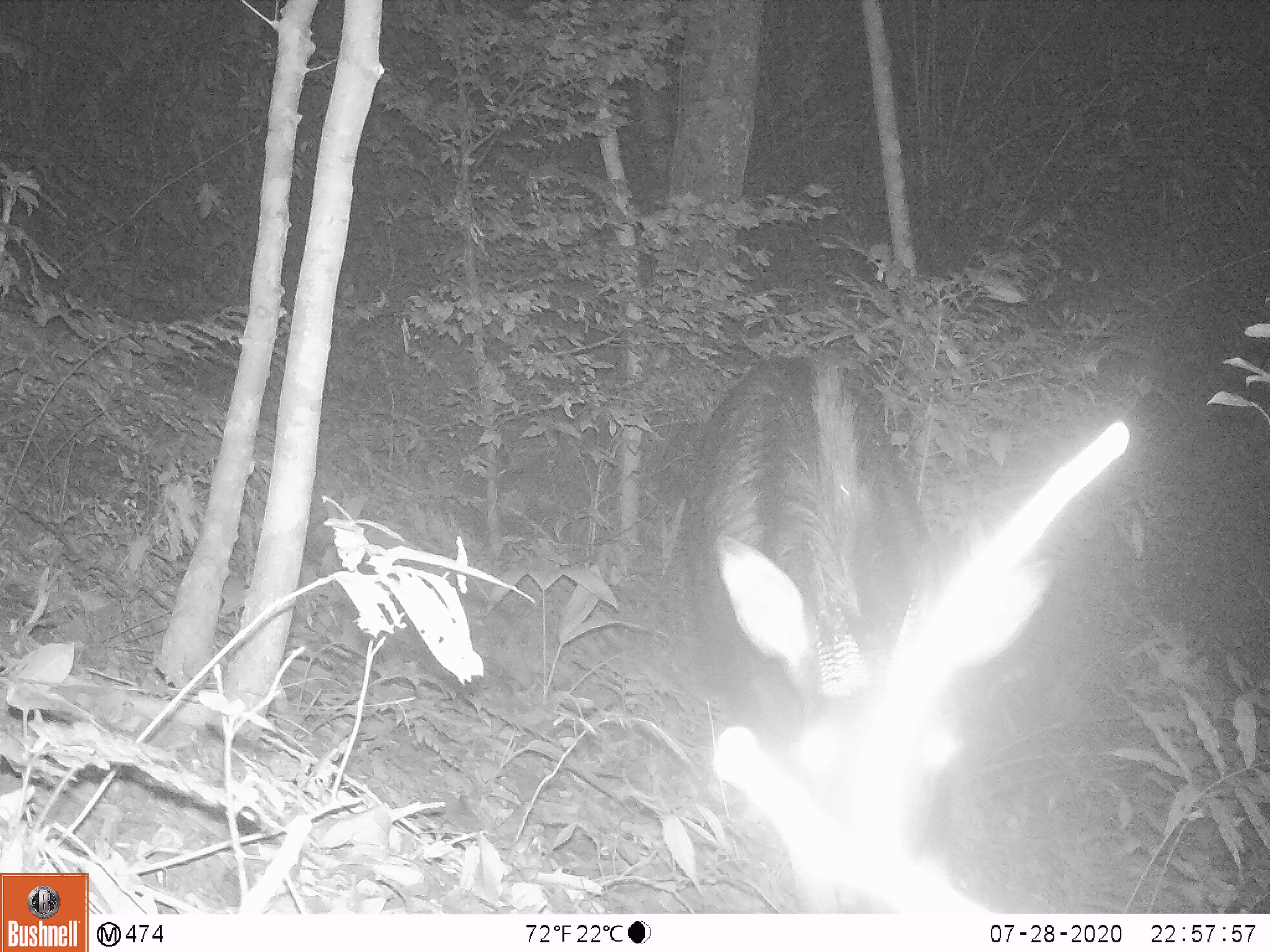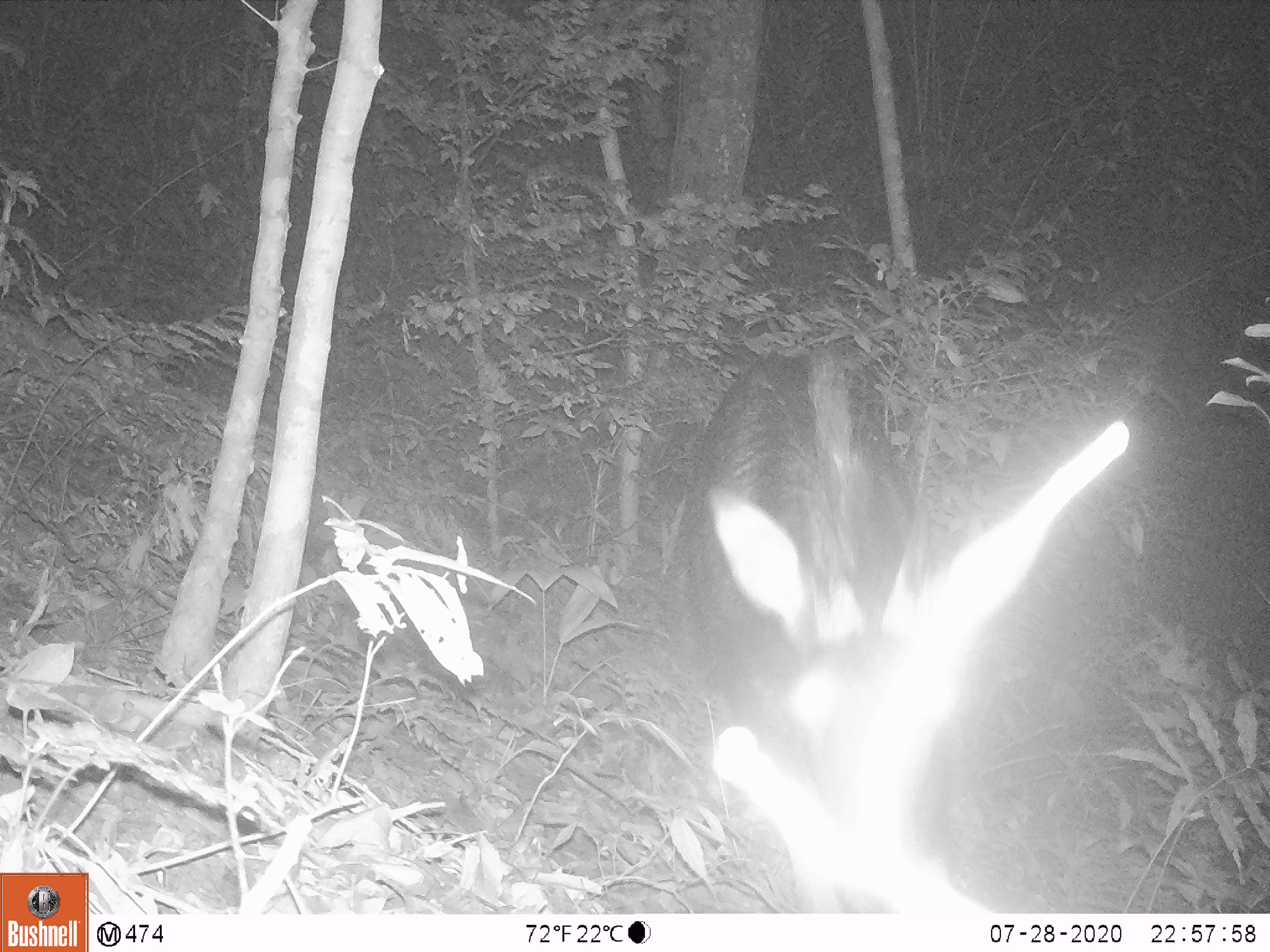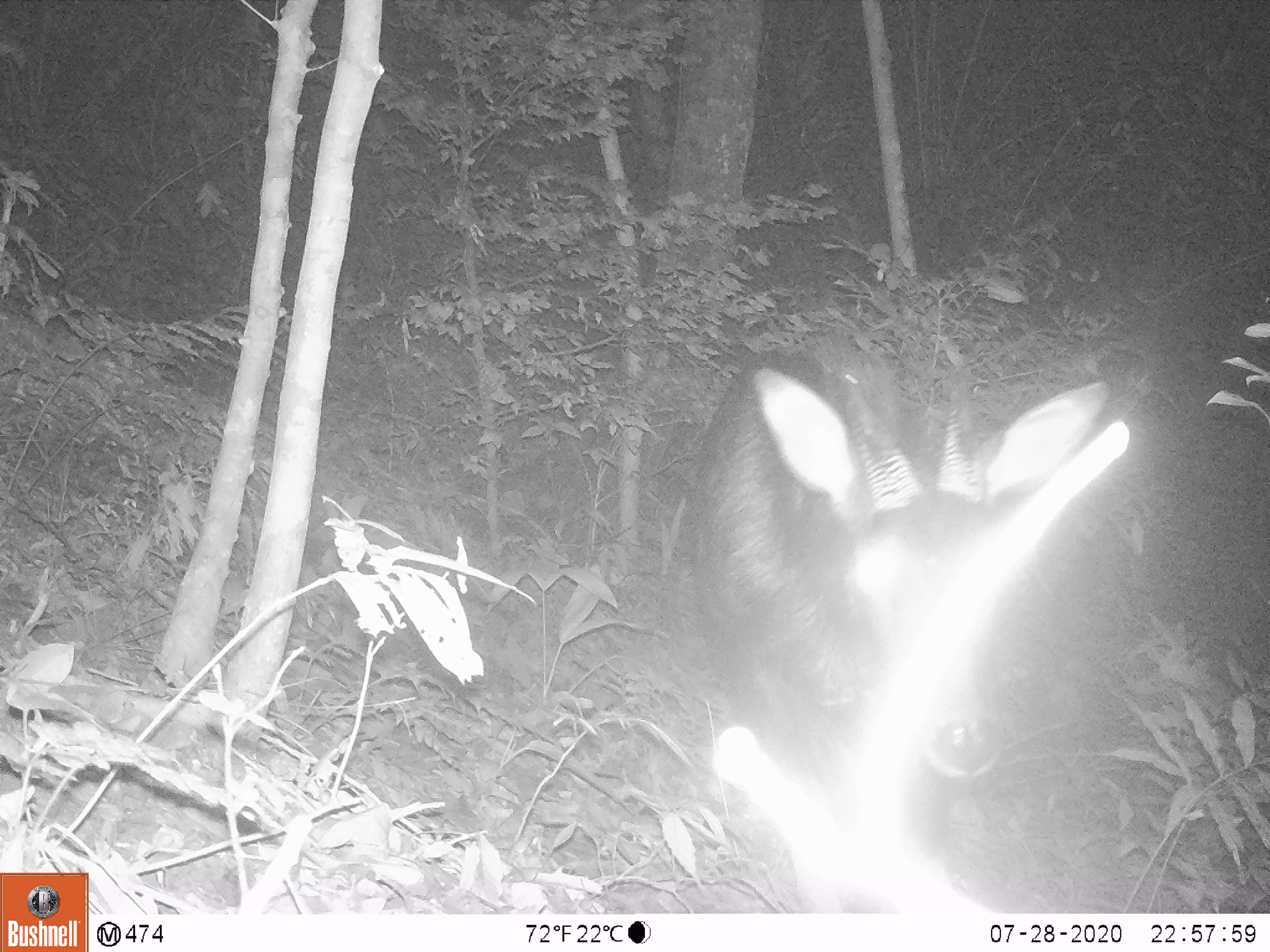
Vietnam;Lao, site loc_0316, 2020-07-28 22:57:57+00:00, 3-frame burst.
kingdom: Animalia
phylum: Chordata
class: Mammalia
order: Artiodactyla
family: Bovidae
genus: Capricornis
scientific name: Capricornis sumatraensis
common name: chinese serow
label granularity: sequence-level